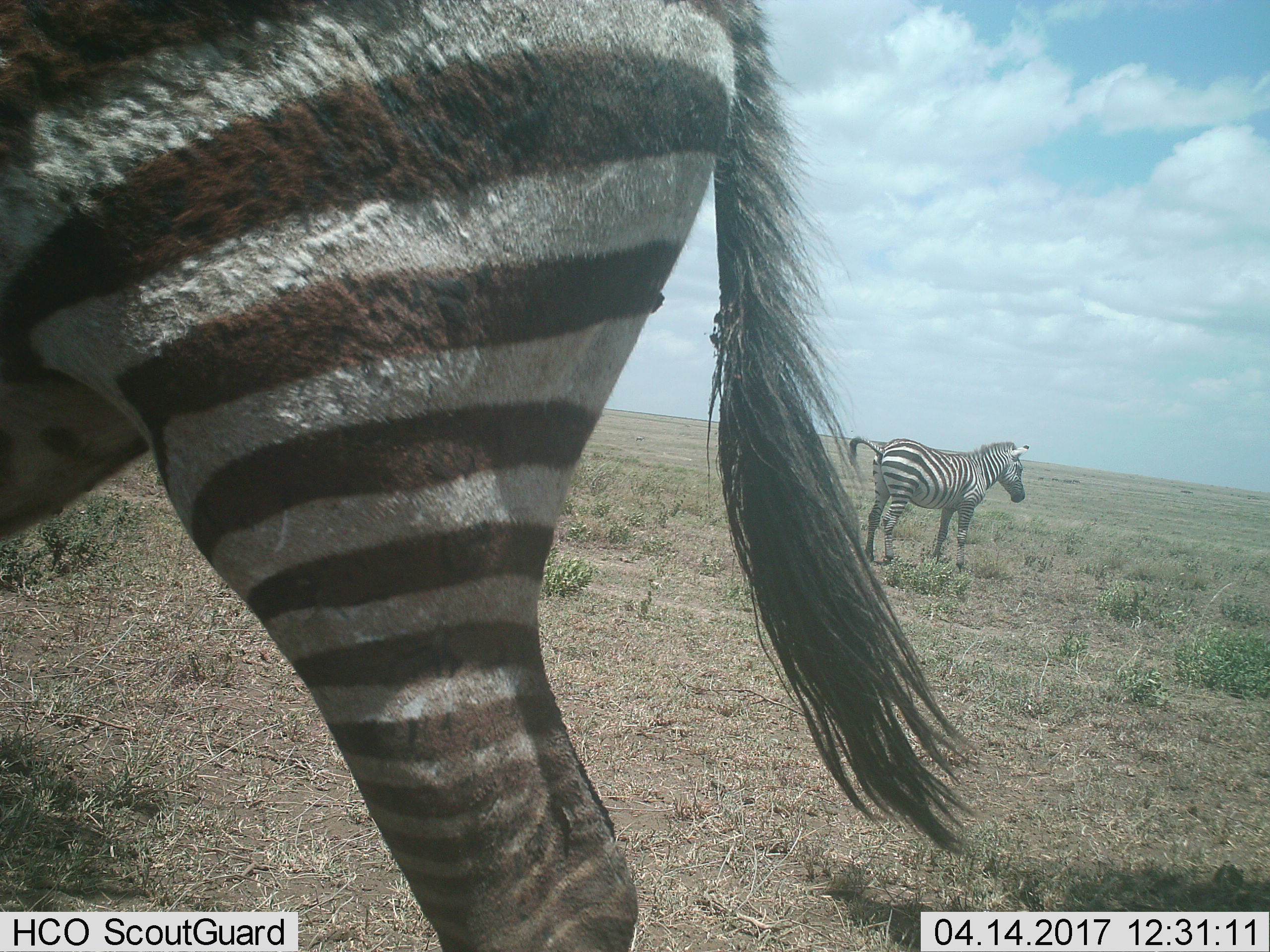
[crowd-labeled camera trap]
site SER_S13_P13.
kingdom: Animalia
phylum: Chordata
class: Mammalia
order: Perissodactyla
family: Equidae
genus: Equus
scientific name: Equus quagga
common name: plains zebra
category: zebraplains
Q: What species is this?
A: Zebraplains (plains zebra) (Equus quagga).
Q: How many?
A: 2.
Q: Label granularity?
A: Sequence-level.